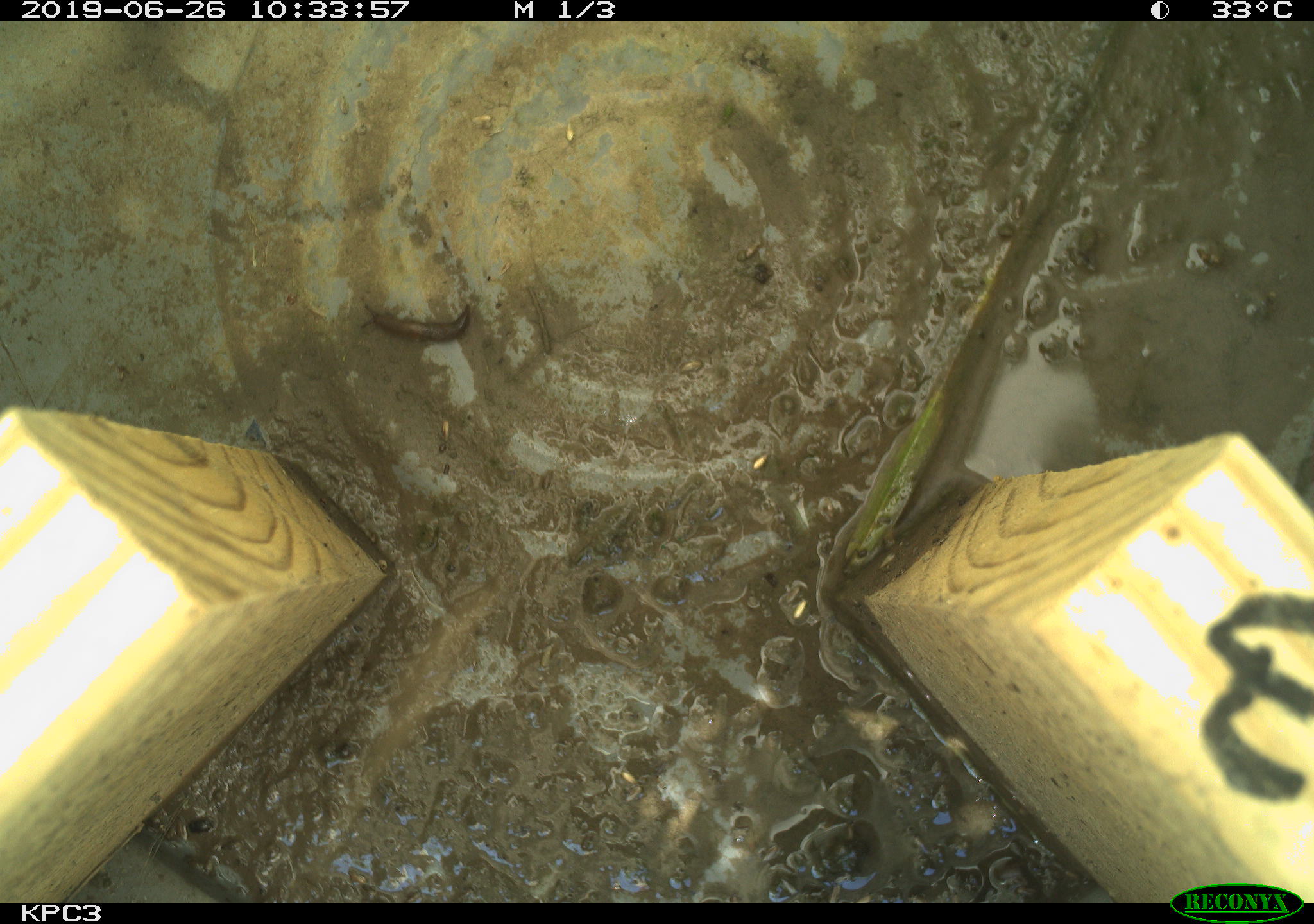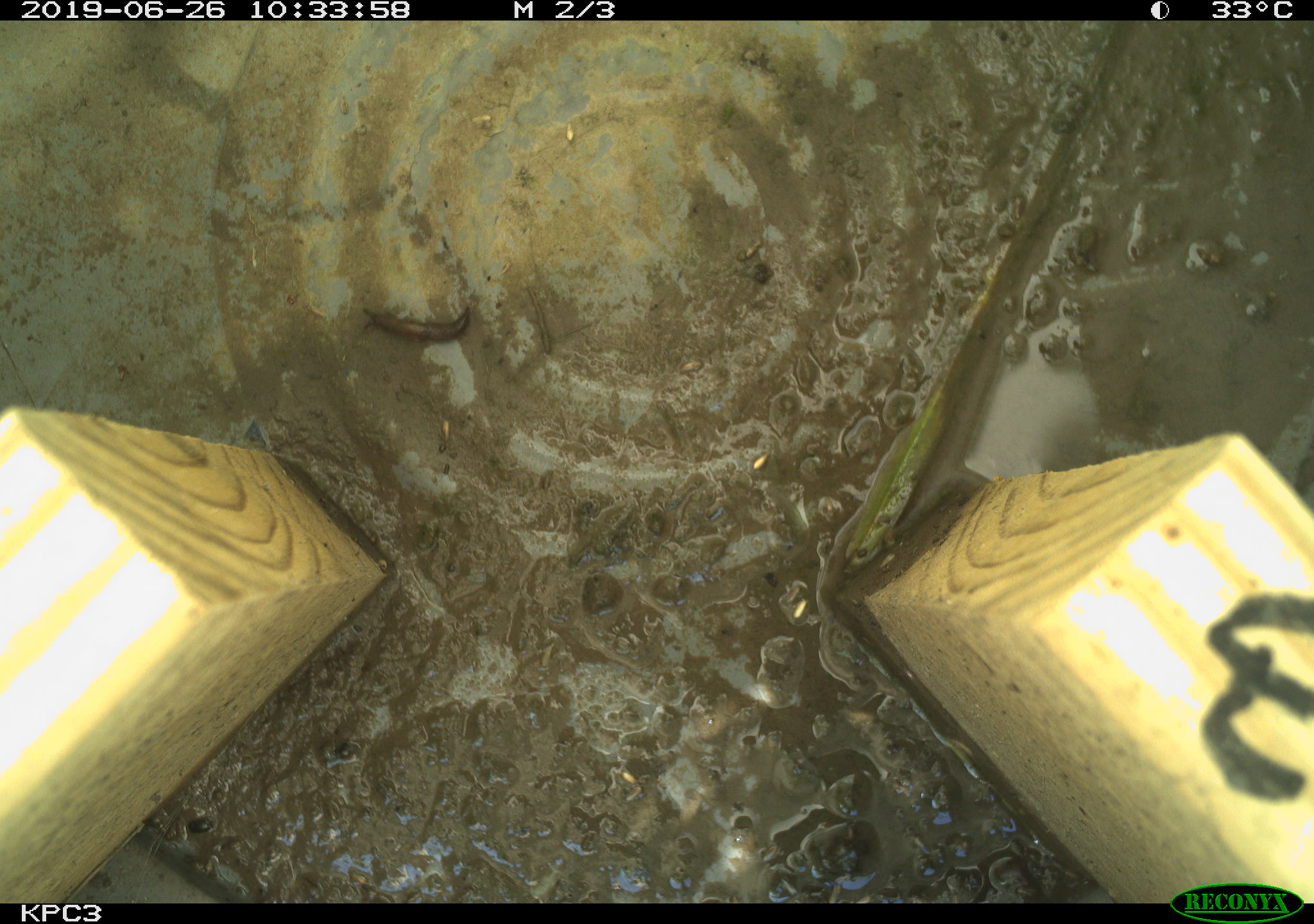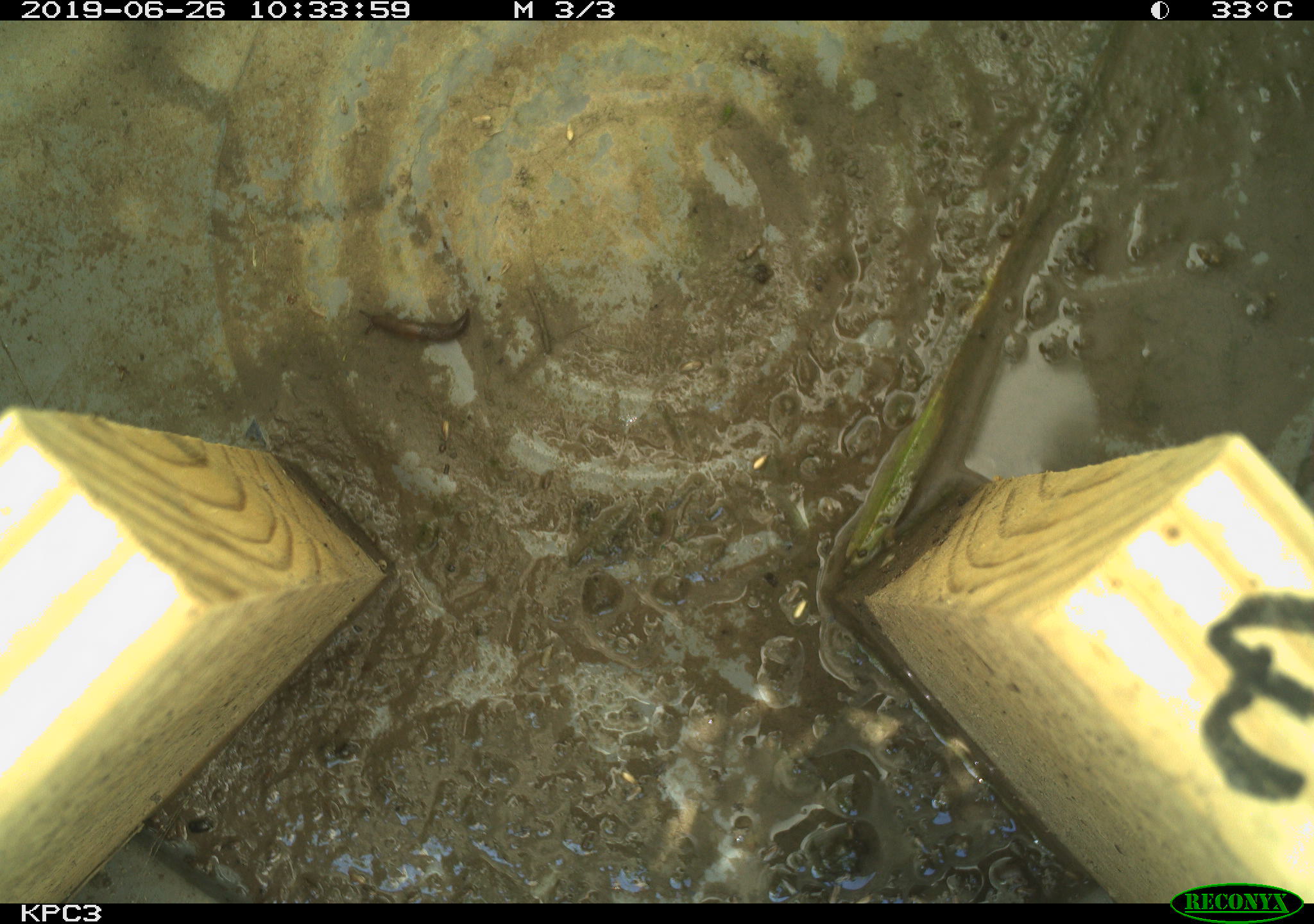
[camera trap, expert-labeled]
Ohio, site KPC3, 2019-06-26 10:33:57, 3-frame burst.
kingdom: Animalia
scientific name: Animalia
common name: animal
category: invertebrate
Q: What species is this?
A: Invertebrate (animal) (Animalia).